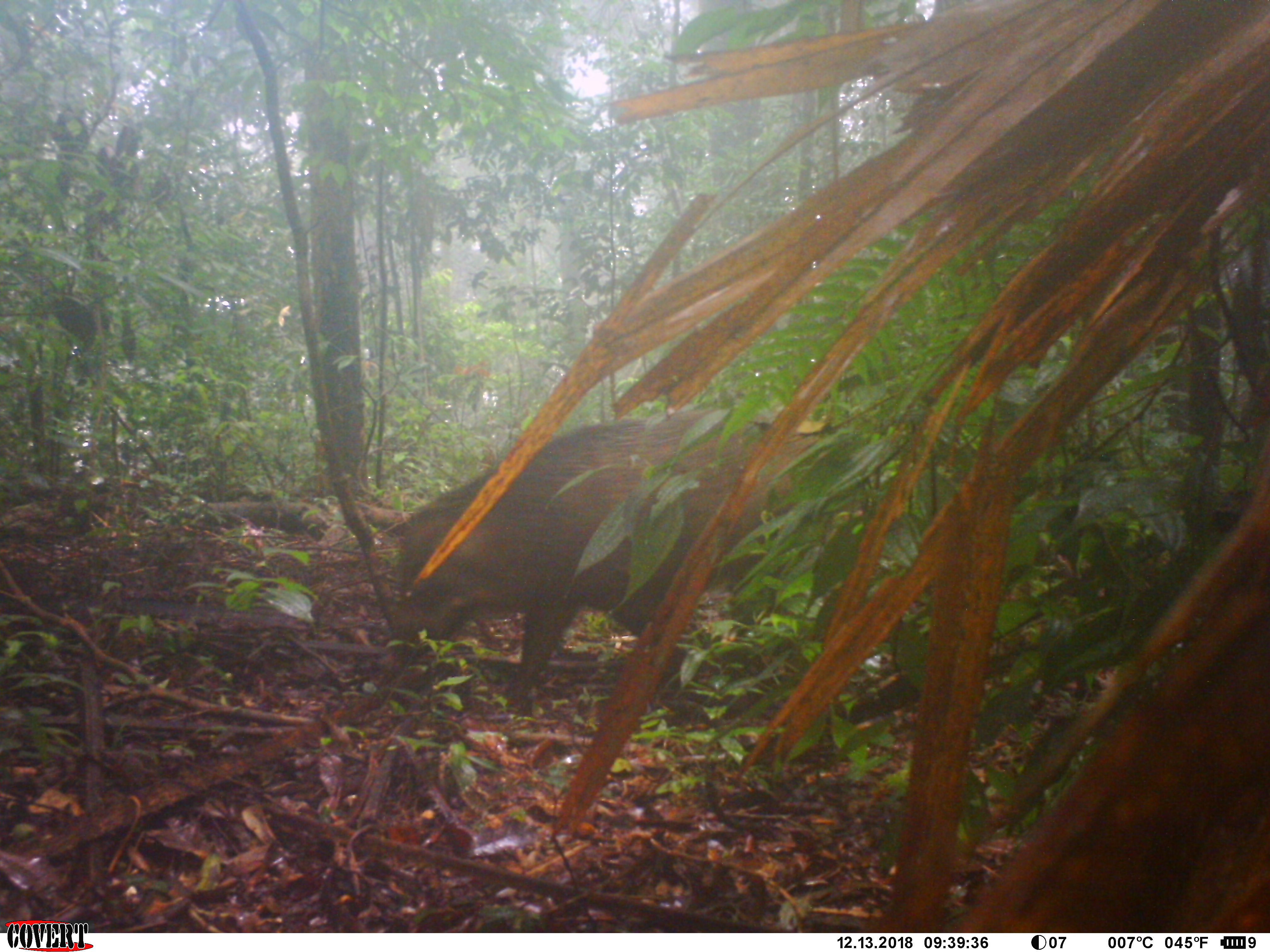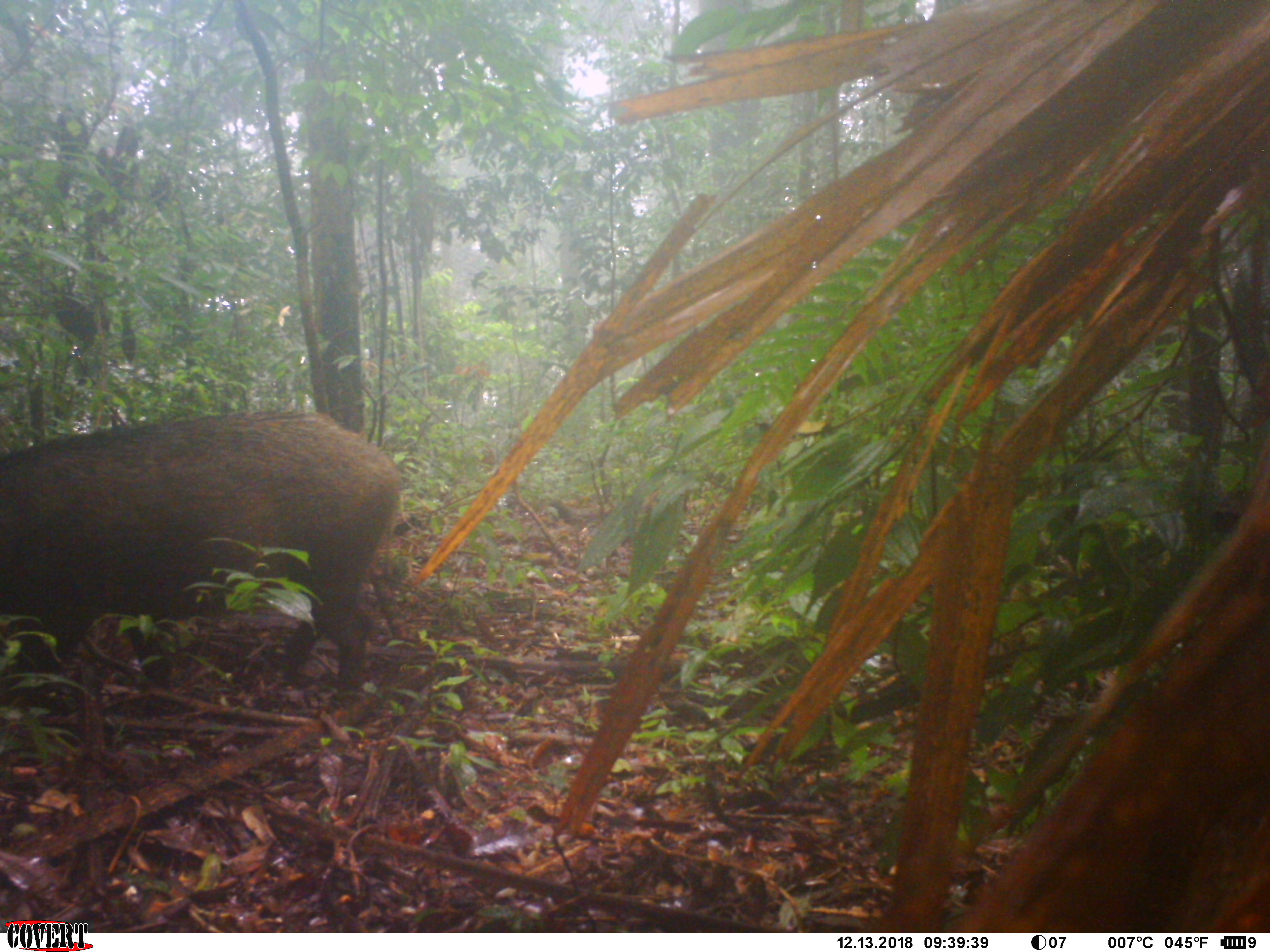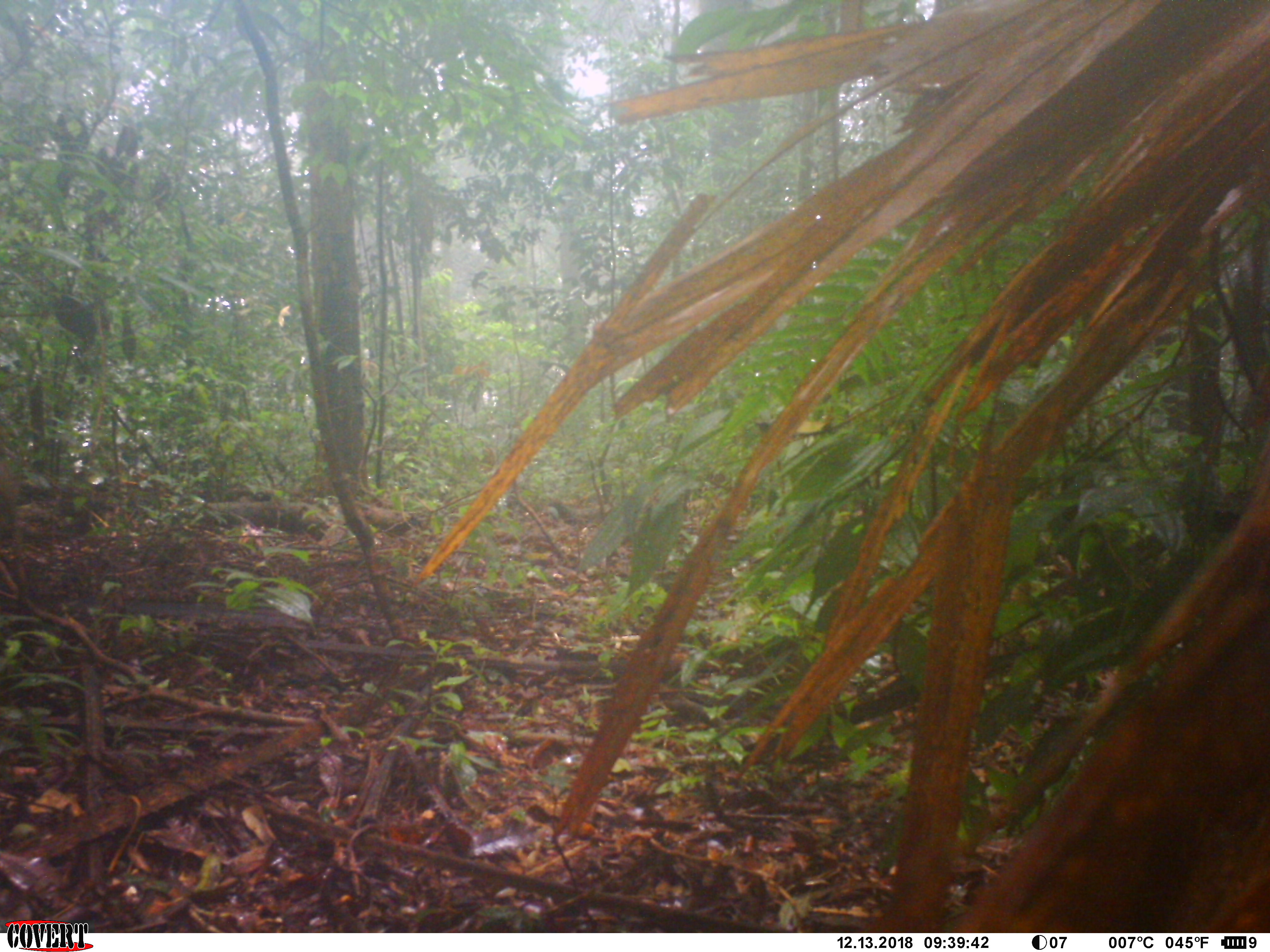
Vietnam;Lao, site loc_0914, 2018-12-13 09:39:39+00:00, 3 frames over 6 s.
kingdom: Animalia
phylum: Chordata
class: Mammalia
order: Artiodactyla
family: Suidae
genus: Sus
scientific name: Sus scrofa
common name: eurasian wild pig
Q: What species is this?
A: Eurasian wild pig (Sus scrofa).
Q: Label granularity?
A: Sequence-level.